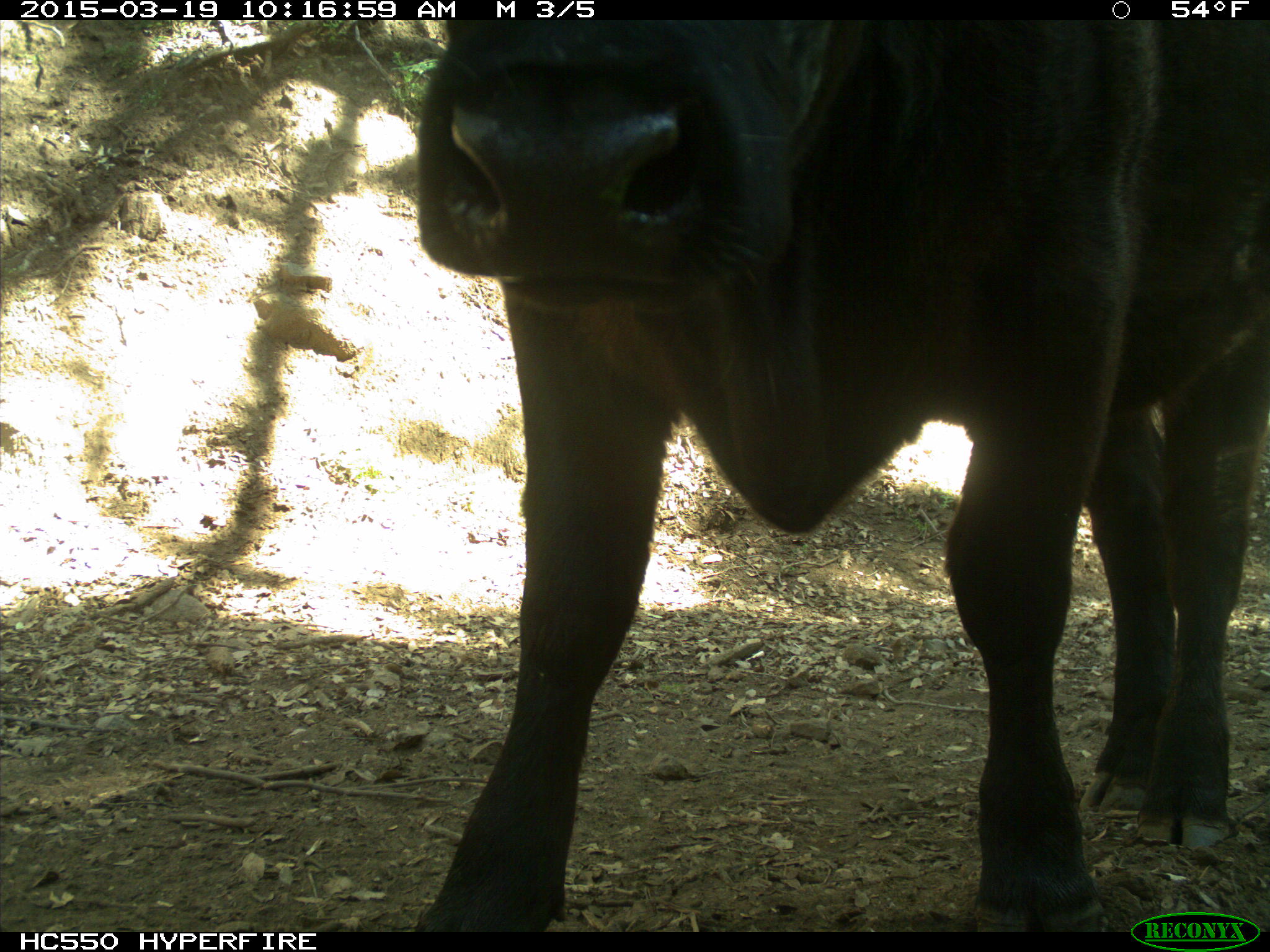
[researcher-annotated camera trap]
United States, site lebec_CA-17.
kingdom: Animalia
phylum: Chordata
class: Mammalia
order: Artiodactyla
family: Bovidae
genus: Bos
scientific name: Bos taurus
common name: domestic cow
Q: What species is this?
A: Bos taurus (domestic cow).